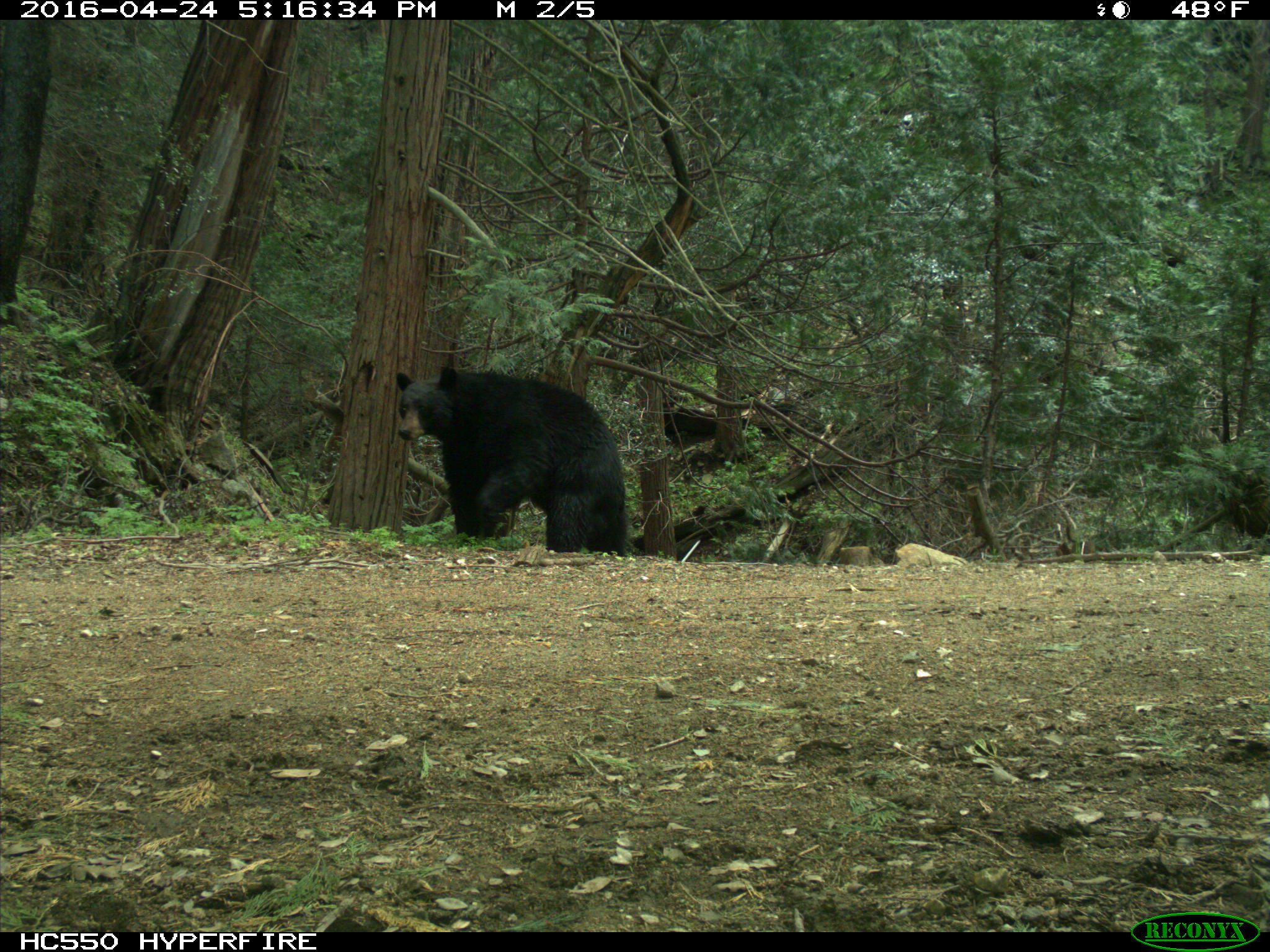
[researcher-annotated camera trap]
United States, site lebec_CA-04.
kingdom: Animalia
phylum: Chordata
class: Mammalia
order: Carnivora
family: Ursidae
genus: Ursus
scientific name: Ursus americanus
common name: american black bear